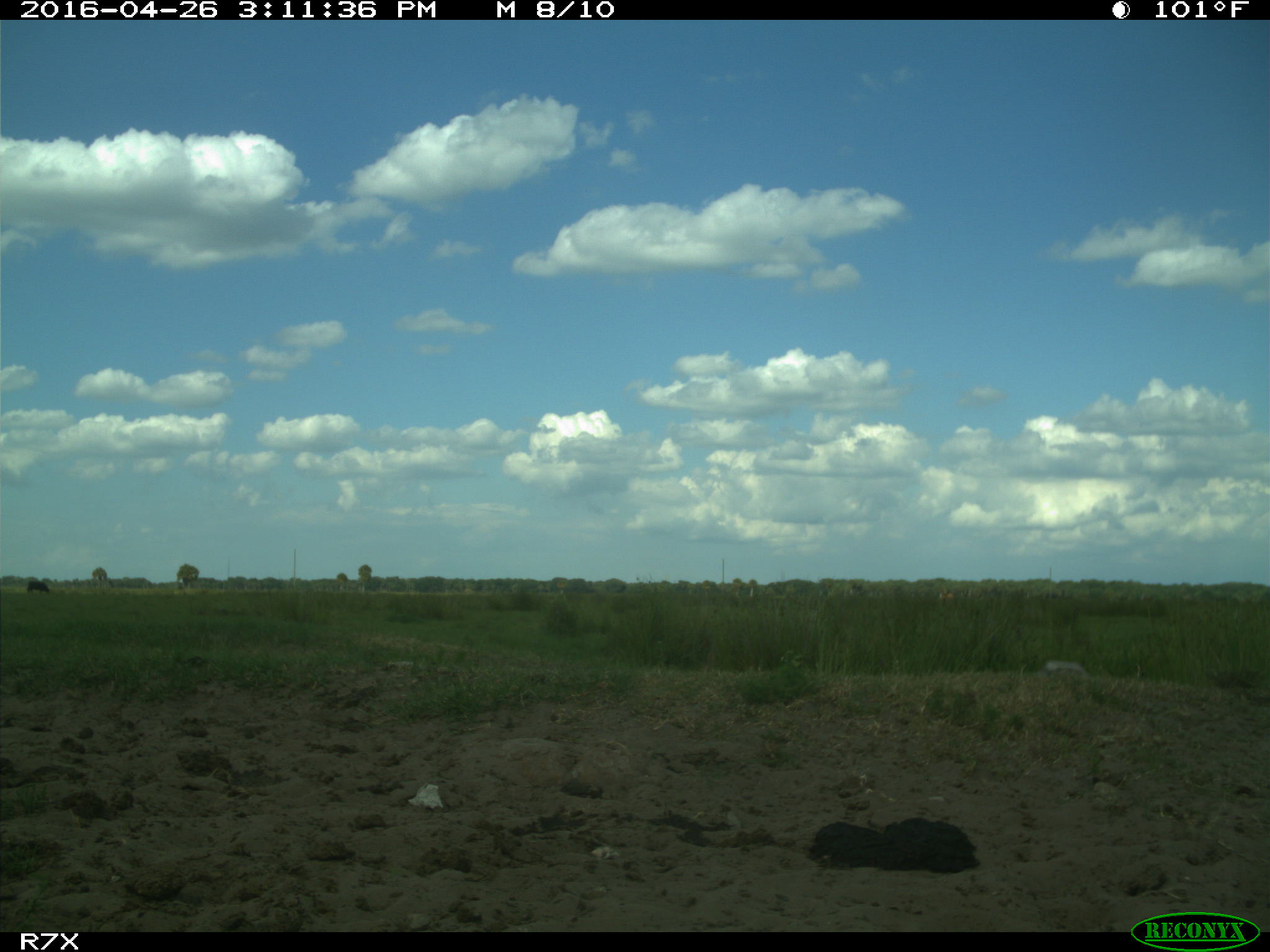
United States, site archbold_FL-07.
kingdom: Animalia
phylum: Chordata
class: Mammalia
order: Artiodactyla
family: Bovidae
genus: Bos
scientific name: Bos taurus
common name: domestic cow